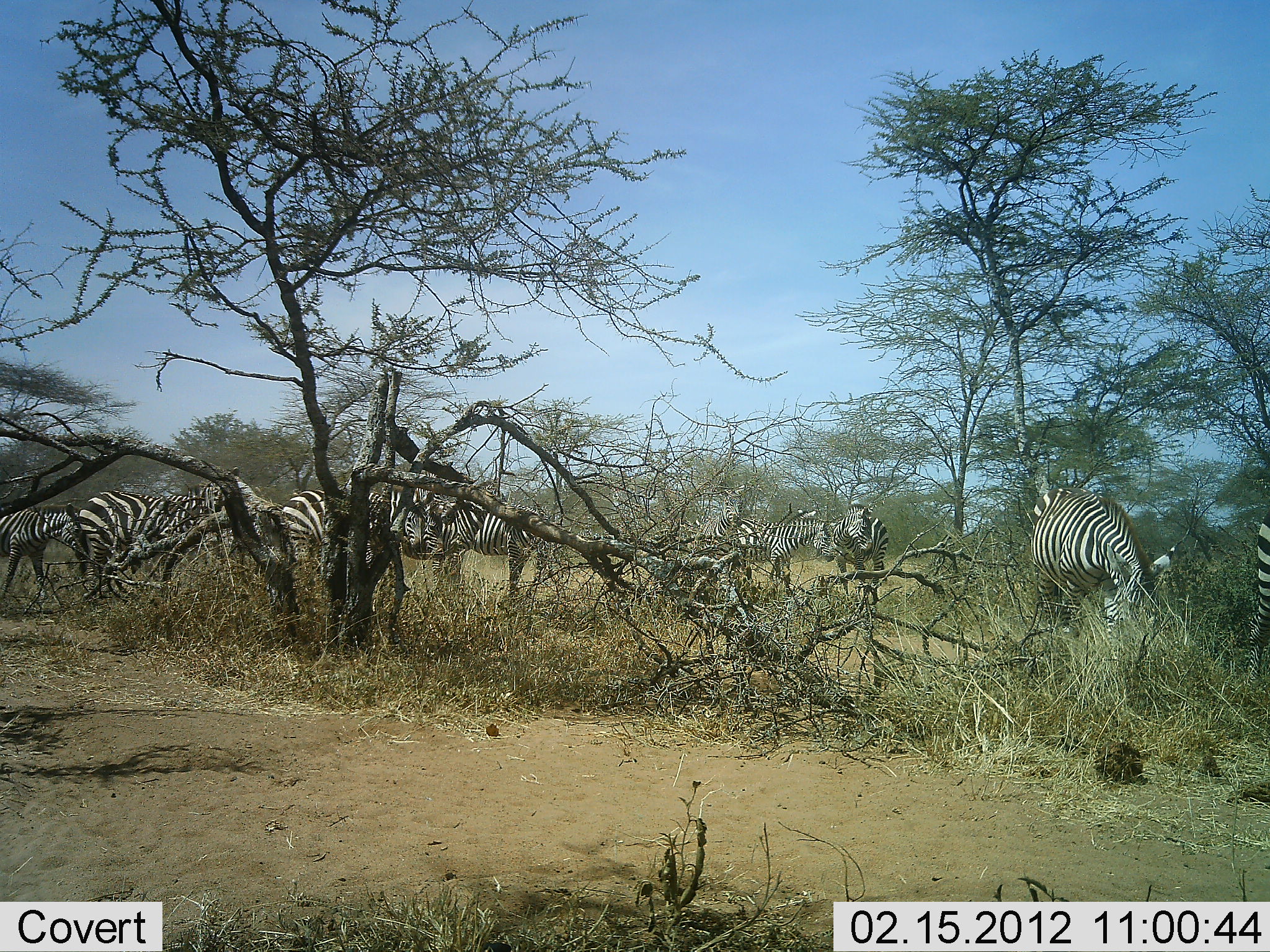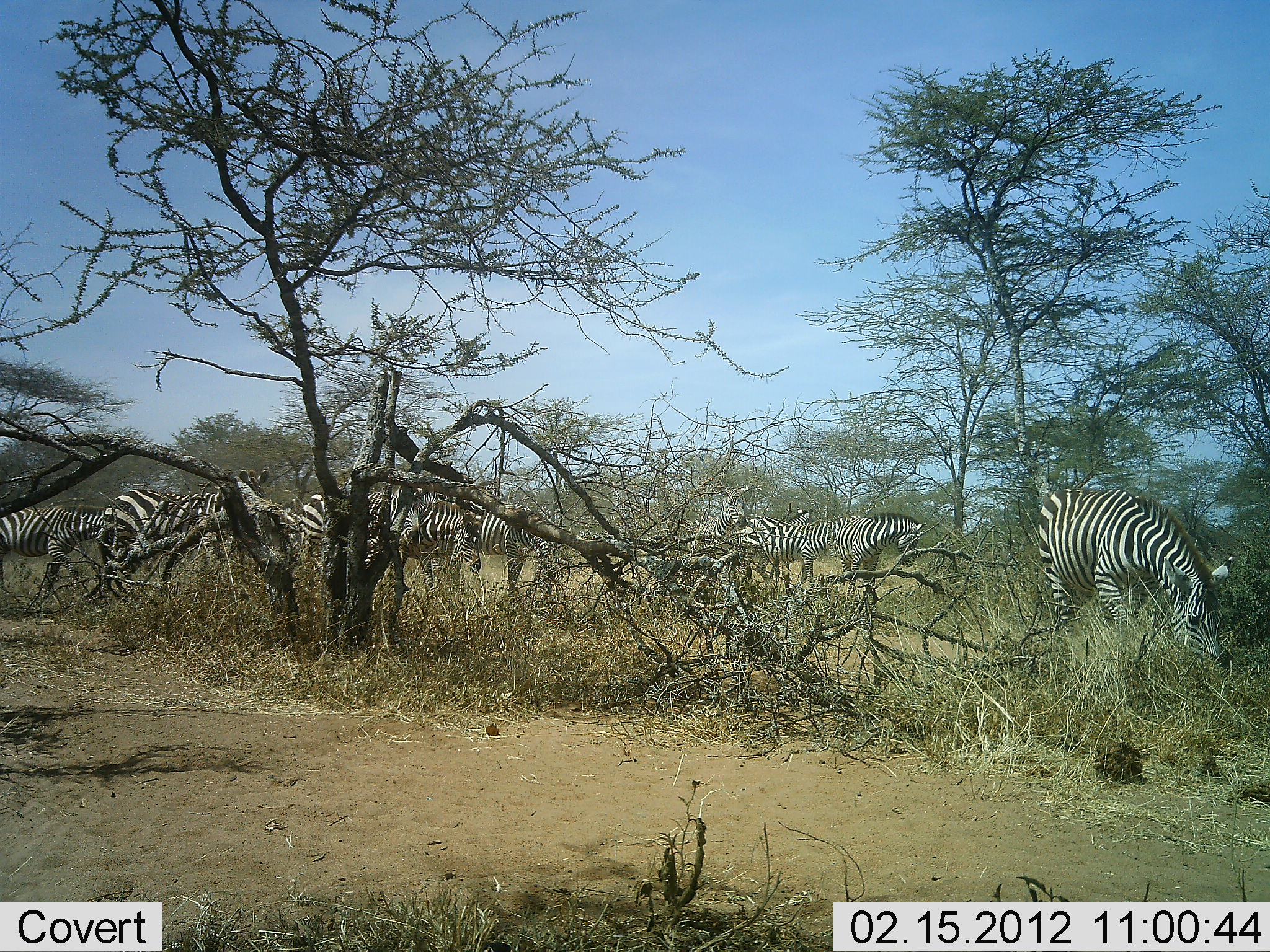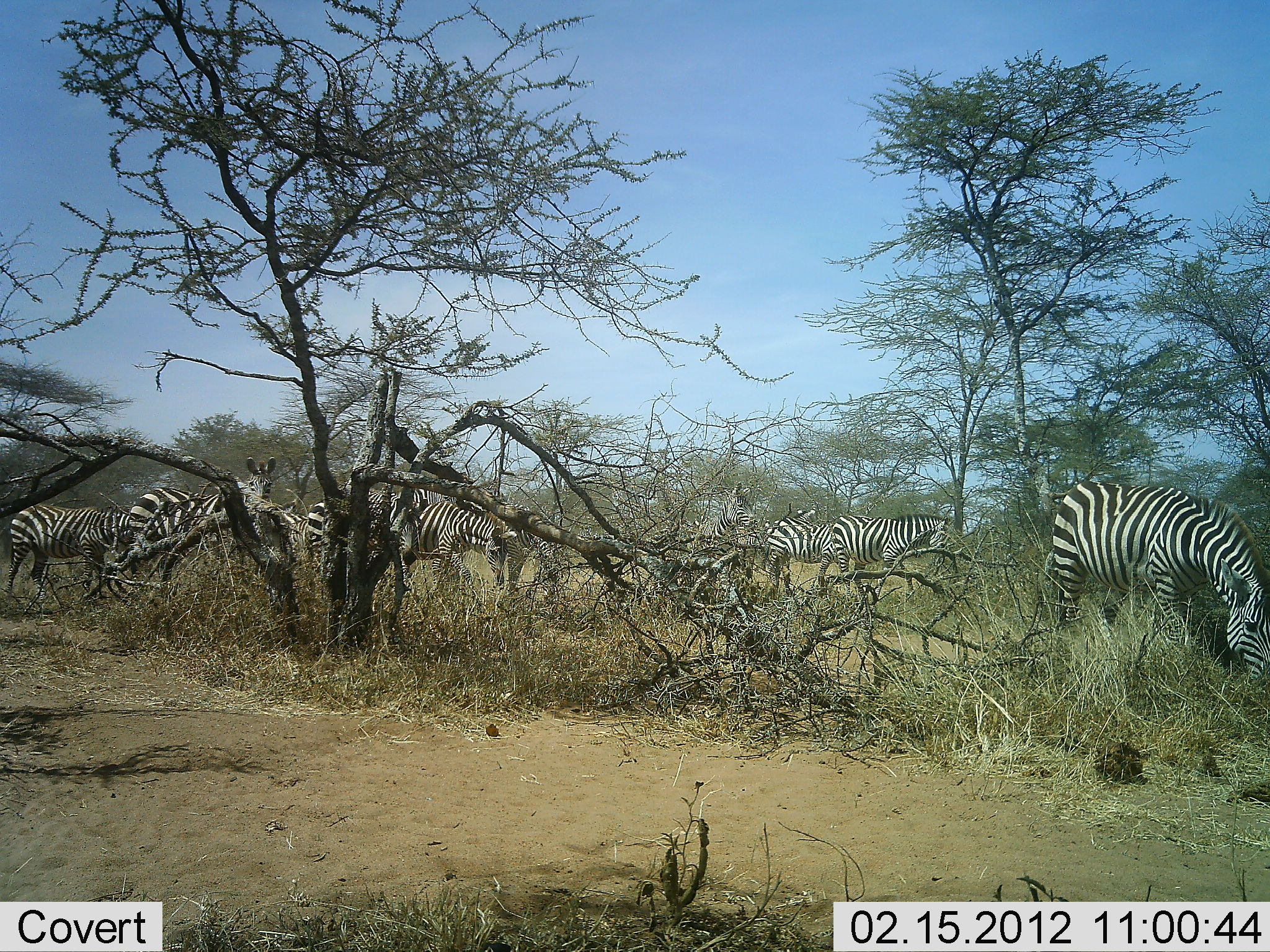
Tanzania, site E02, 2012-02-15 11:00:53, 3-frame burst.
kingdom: Animalia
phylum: Chordata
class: Mammalia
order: Perissodactyla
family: Equidae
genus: Equus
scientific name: Equus quagga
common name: plains zebra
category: zebra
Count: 9.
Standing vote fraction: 36%.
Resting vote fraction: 4%.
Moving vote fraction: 57%.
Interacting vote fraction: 4%.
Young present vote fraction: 4%.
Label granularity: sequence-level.